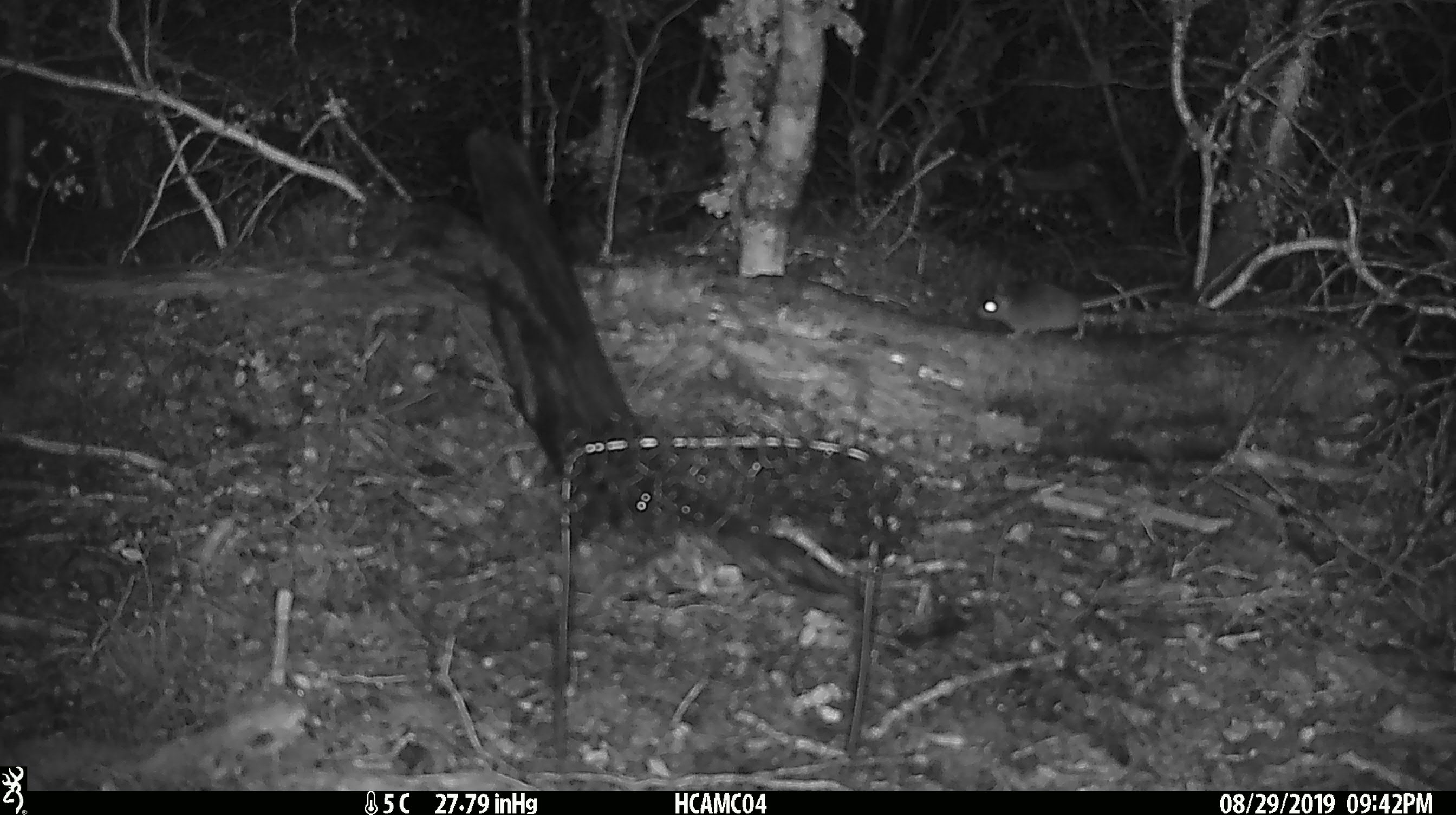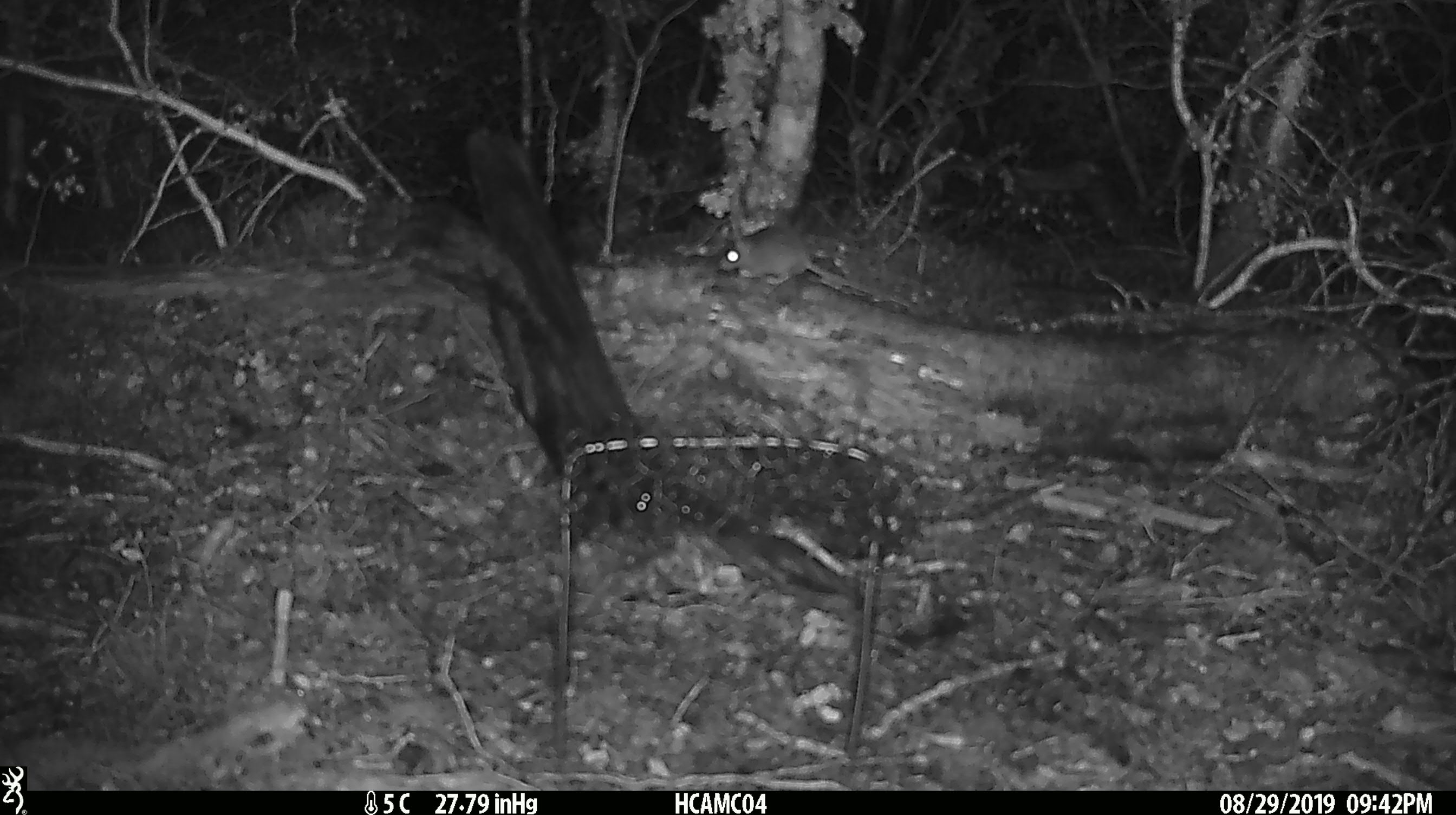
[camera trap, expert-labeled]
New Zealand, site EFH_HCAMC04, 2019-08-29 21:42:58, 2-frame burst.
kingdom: Animalia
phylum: Chordata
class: Mammalia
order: Rodentia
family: Muridae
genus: Mus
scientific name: Mus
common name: mouse